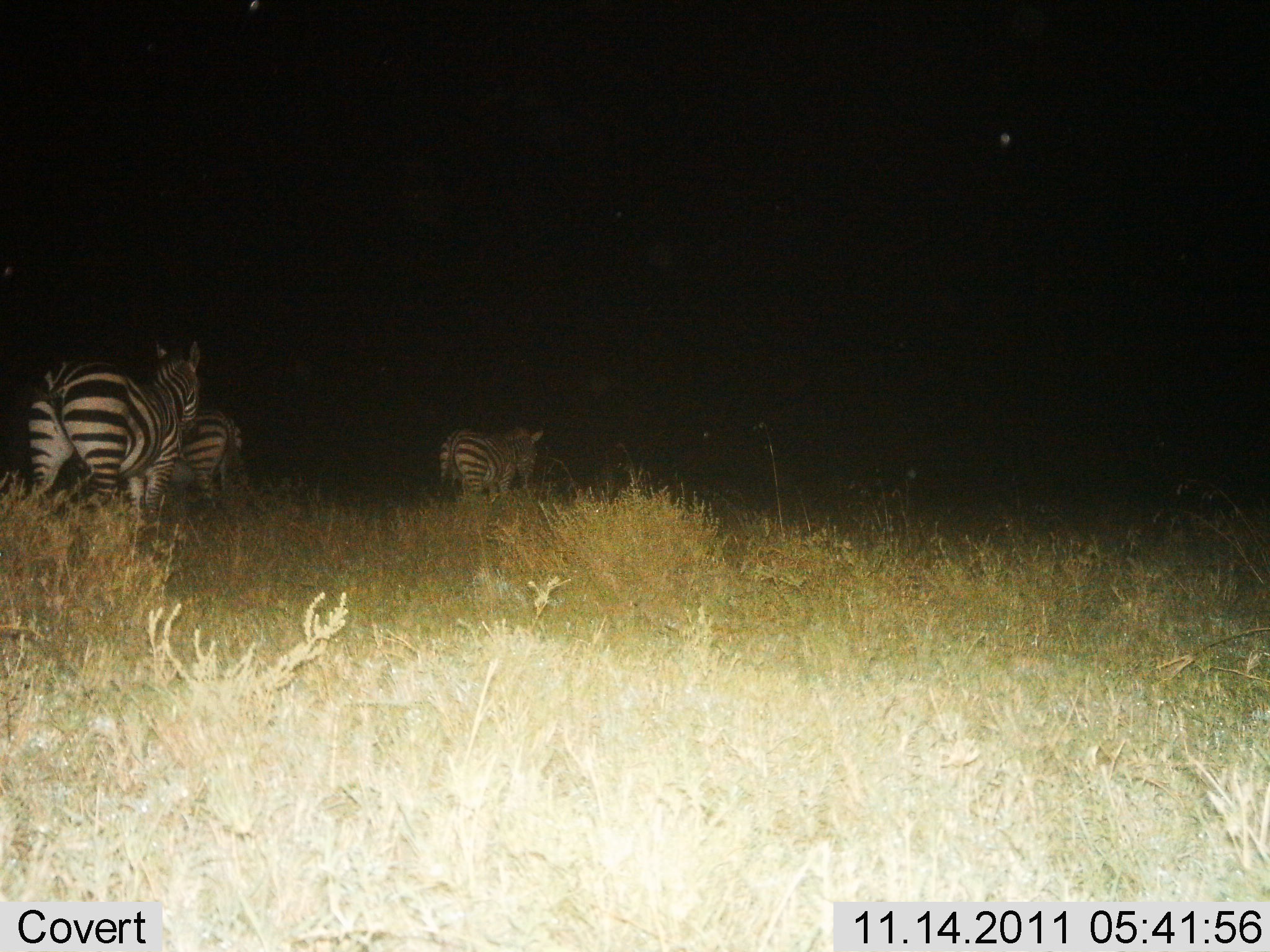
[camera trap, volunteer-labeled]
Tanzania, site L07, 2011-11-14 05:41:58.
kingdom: Animalia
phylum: Chordata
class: Mammalia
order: Perissodactyla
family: Equidae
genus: Equus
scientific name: Equus quagga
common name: plains zebra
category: zebra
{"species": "zebra (plains zebra) (Equus quagga)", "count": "3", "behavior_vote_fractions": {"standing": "27%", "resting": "0%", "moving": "73%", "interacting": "0%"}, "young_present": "7%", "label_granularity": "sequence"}